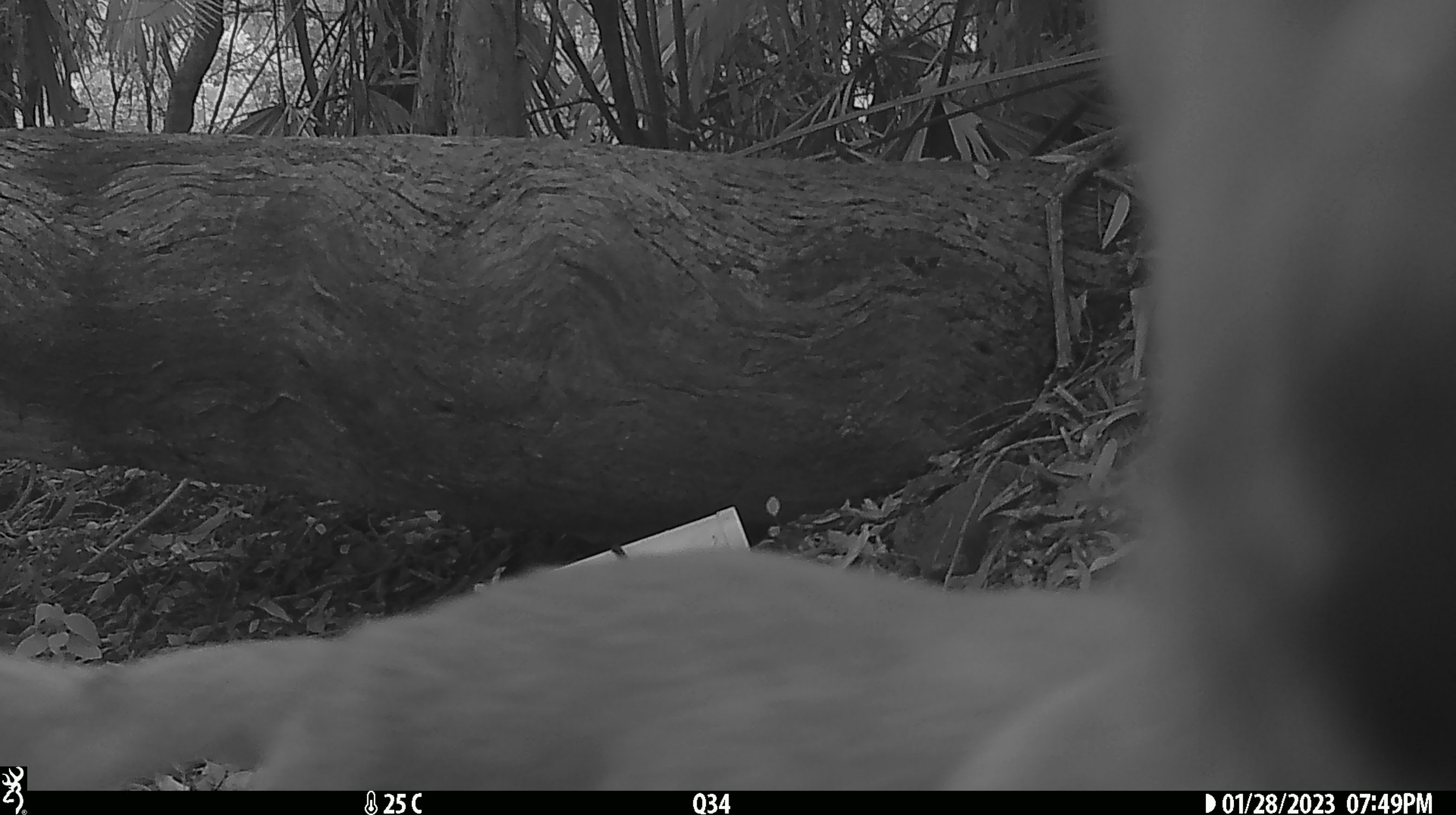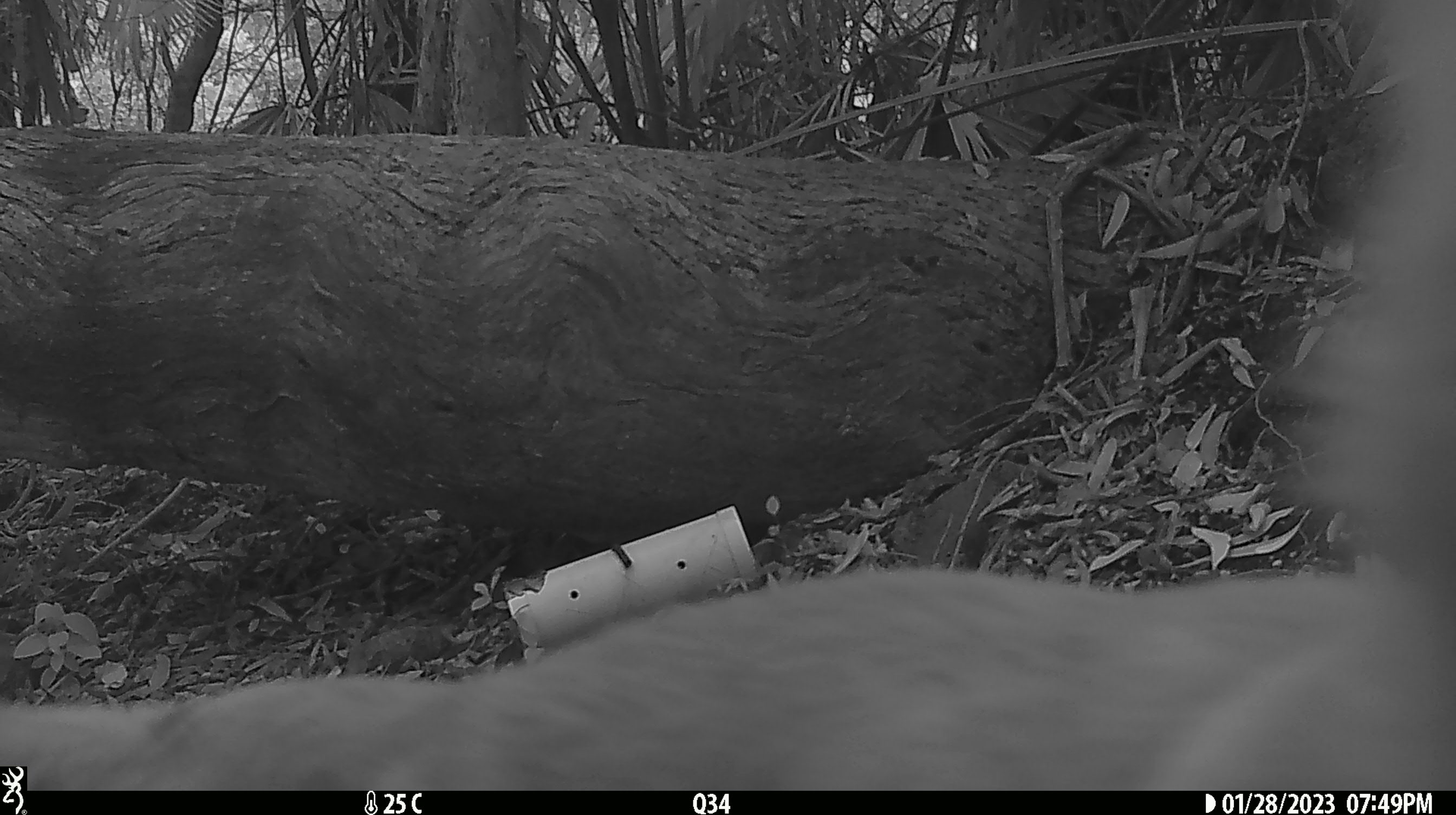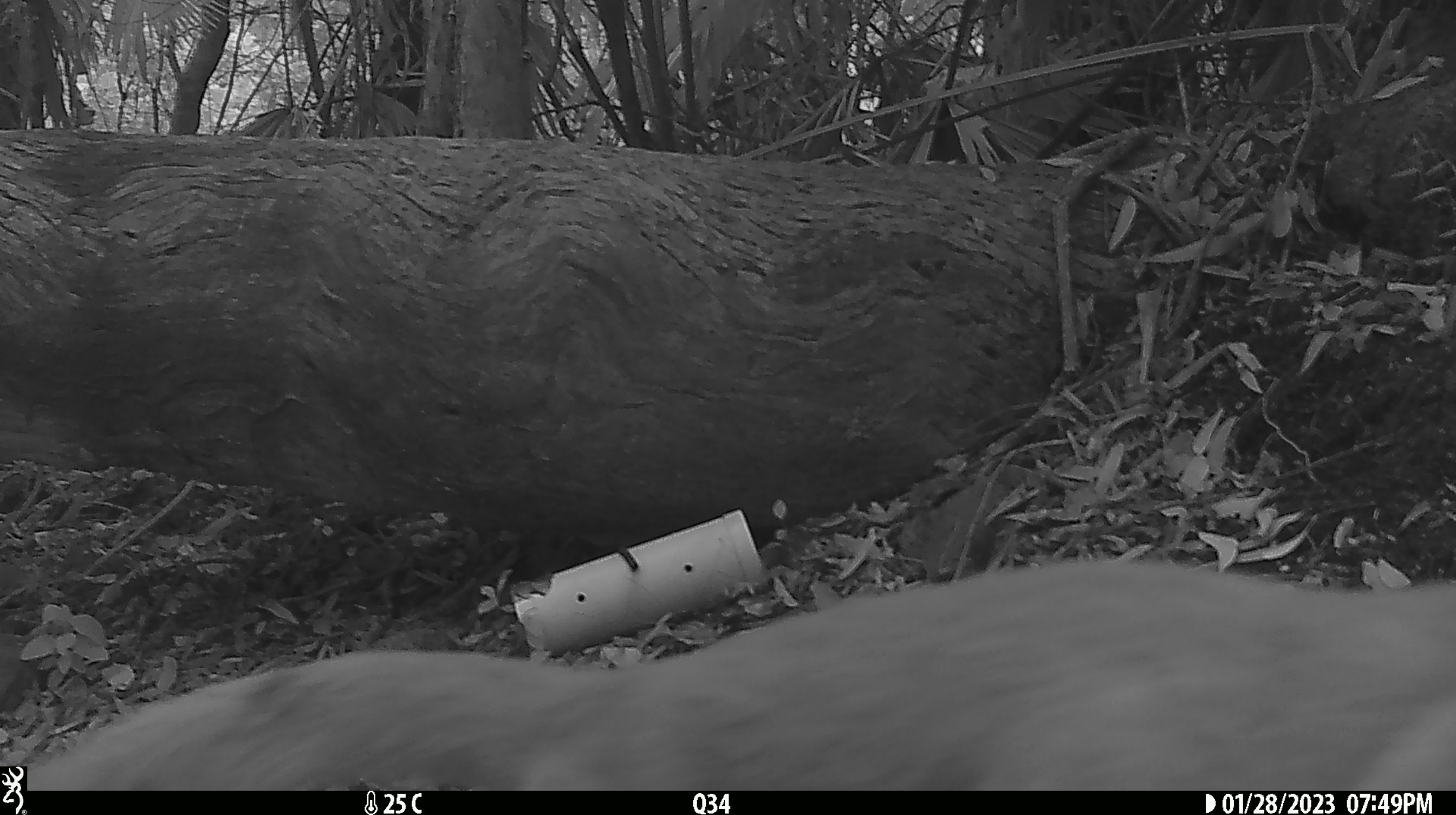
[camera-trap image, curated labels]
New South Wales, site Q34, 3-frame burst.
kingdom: Animalia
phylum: Chordata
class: Mammalia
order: Carnivora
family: Canidae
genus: Canis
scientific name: Canis familiaris dingo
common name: dingo